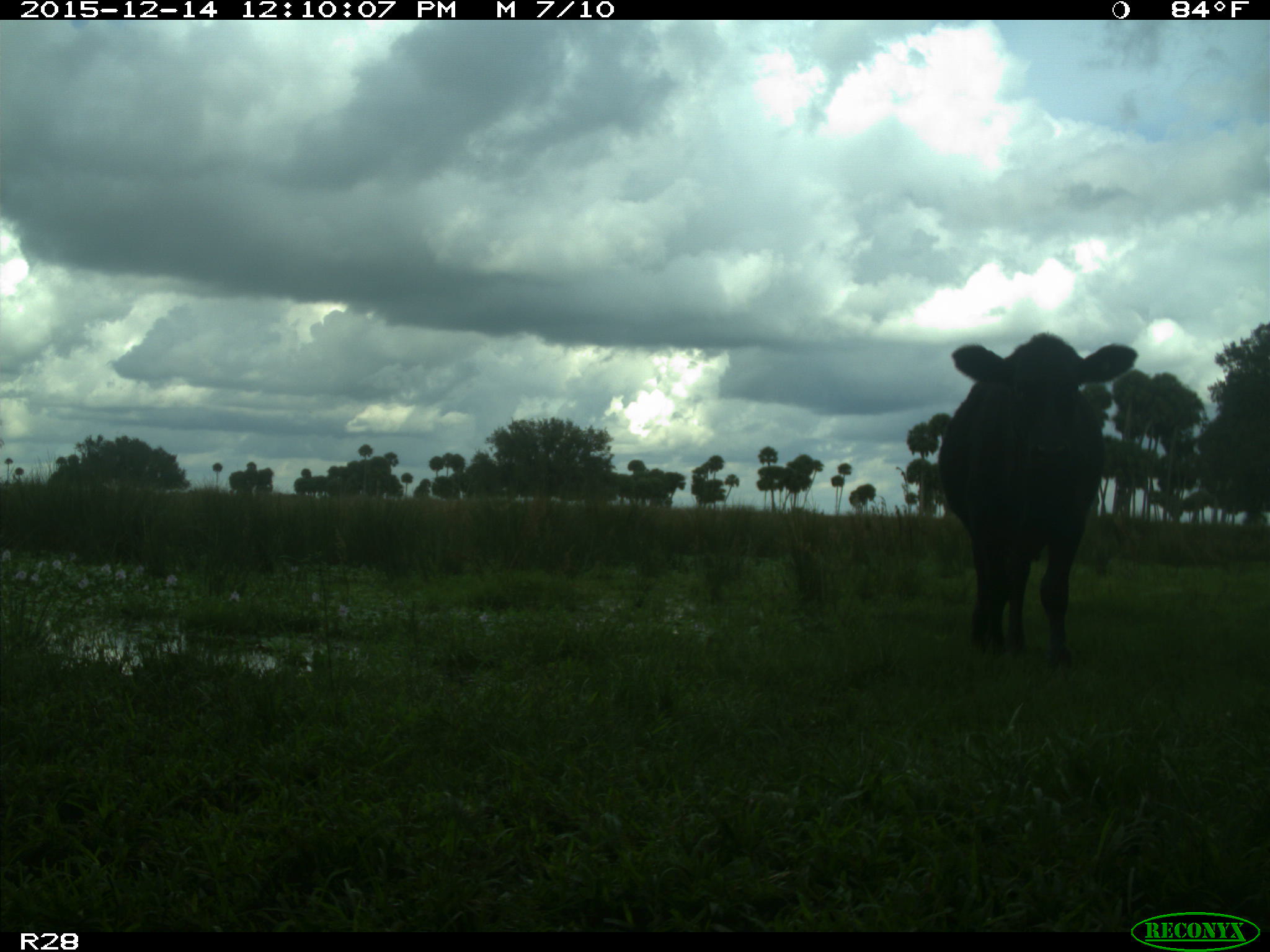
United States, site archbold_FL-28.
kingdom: Animalia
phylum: Chordata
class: Mammalia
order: Artiodactyla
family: Bovidae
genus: Bos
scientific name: Bos taurus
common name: domestic cow